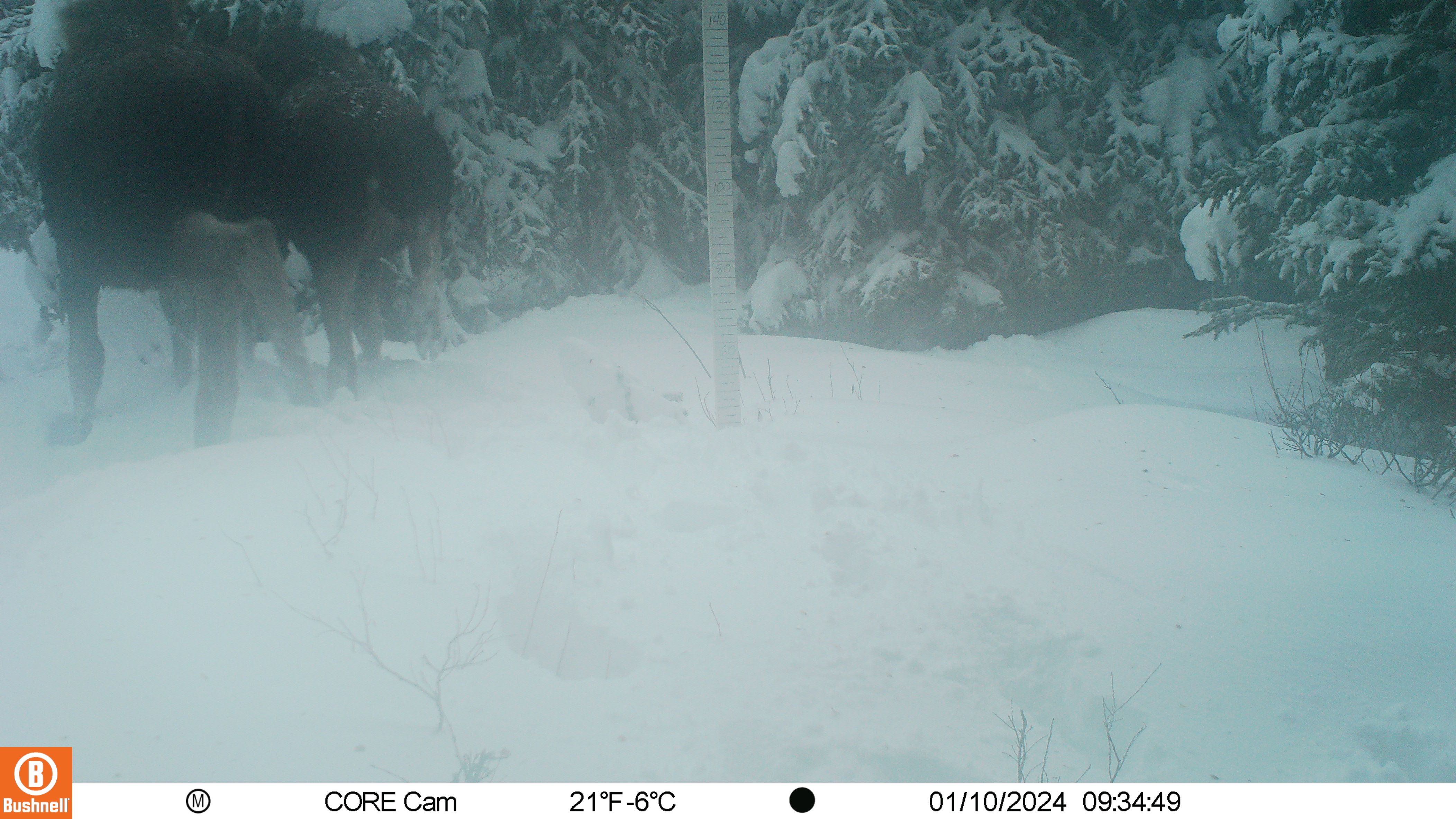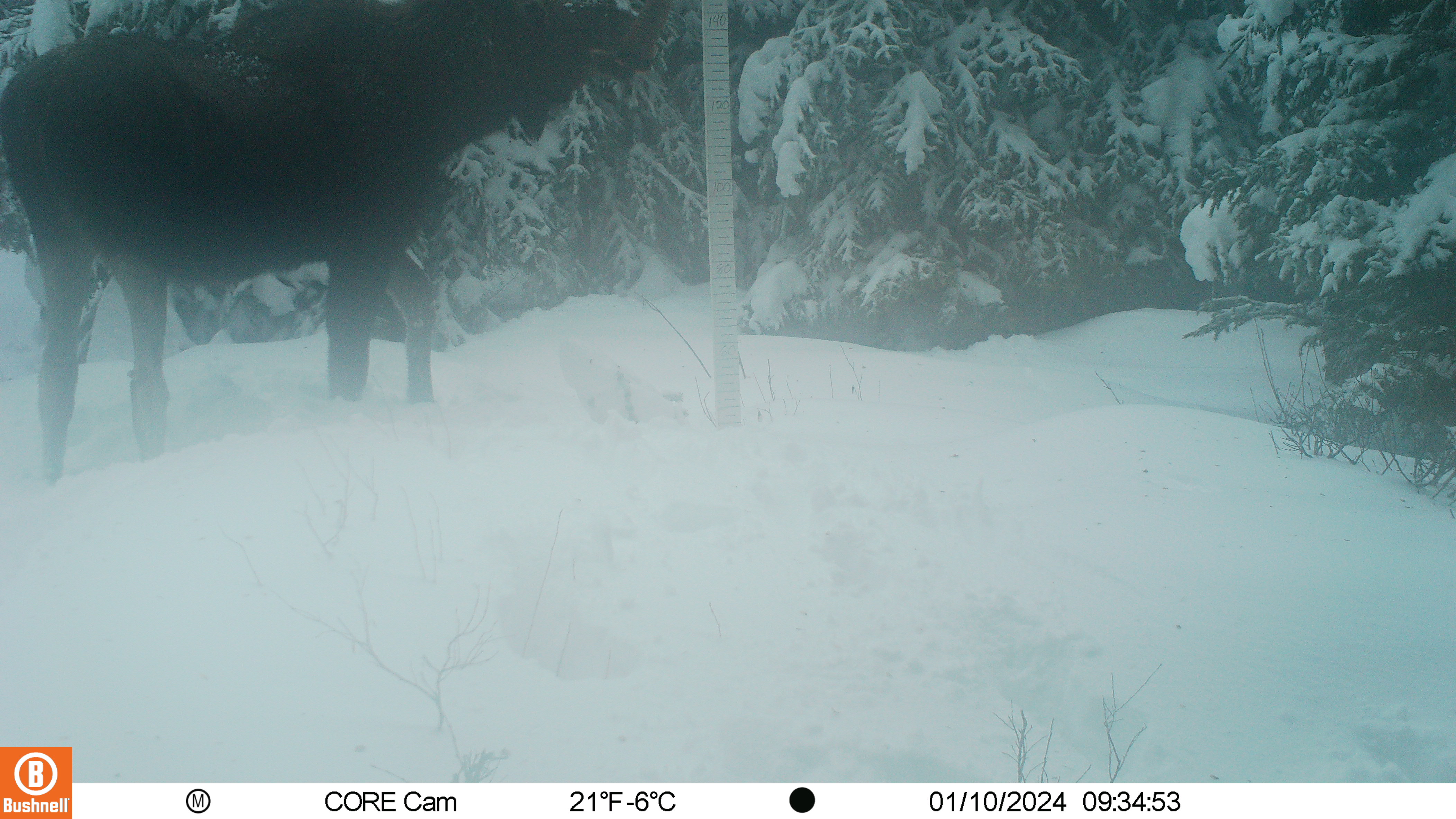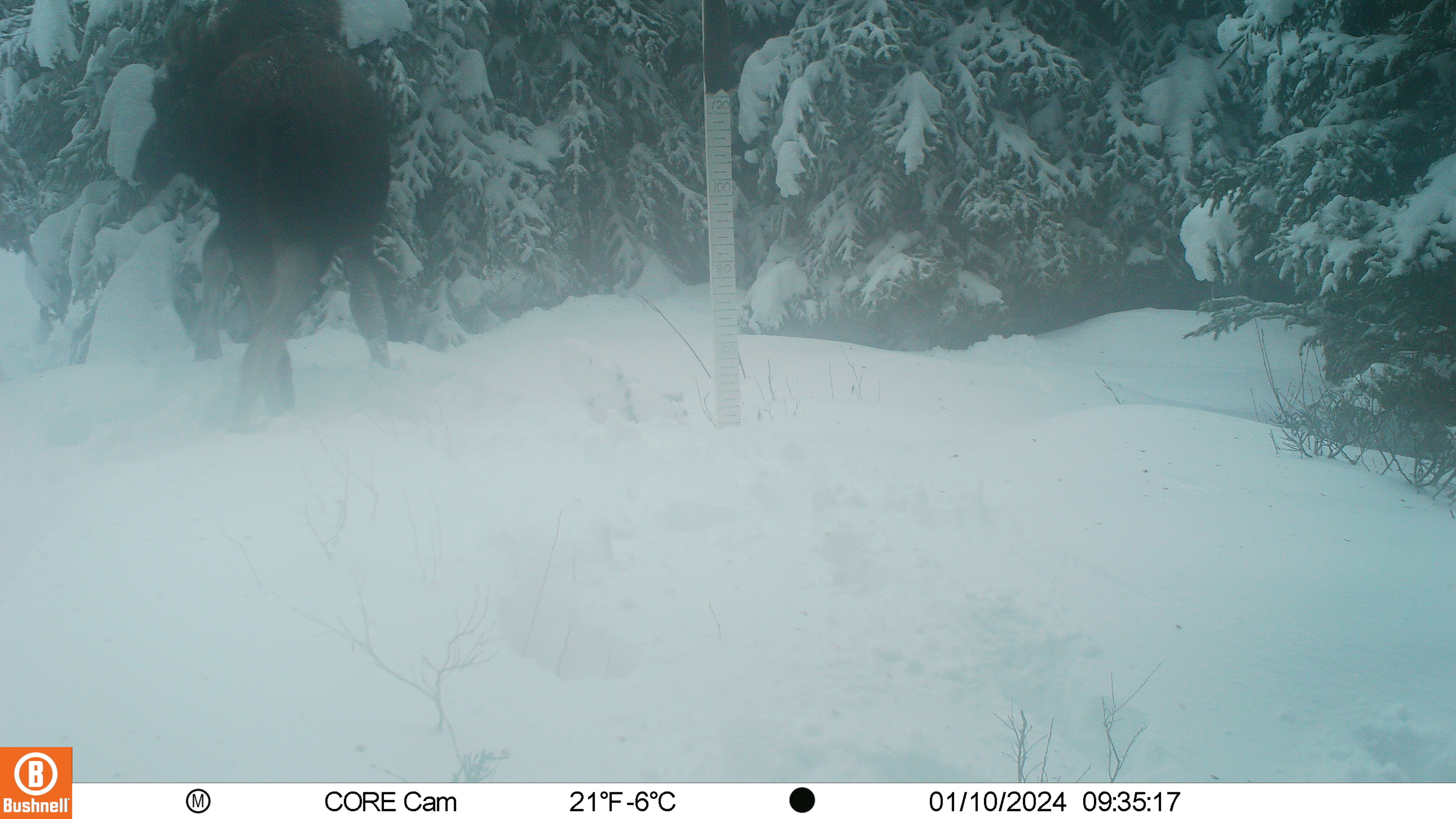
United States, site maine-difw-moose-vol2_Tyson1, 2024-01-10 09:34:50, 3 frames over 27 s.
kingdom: Animalia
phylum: Chordata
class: Mammalia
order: Artiodactyla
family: Cervidae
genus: Alces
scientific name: Alces alces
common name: moose